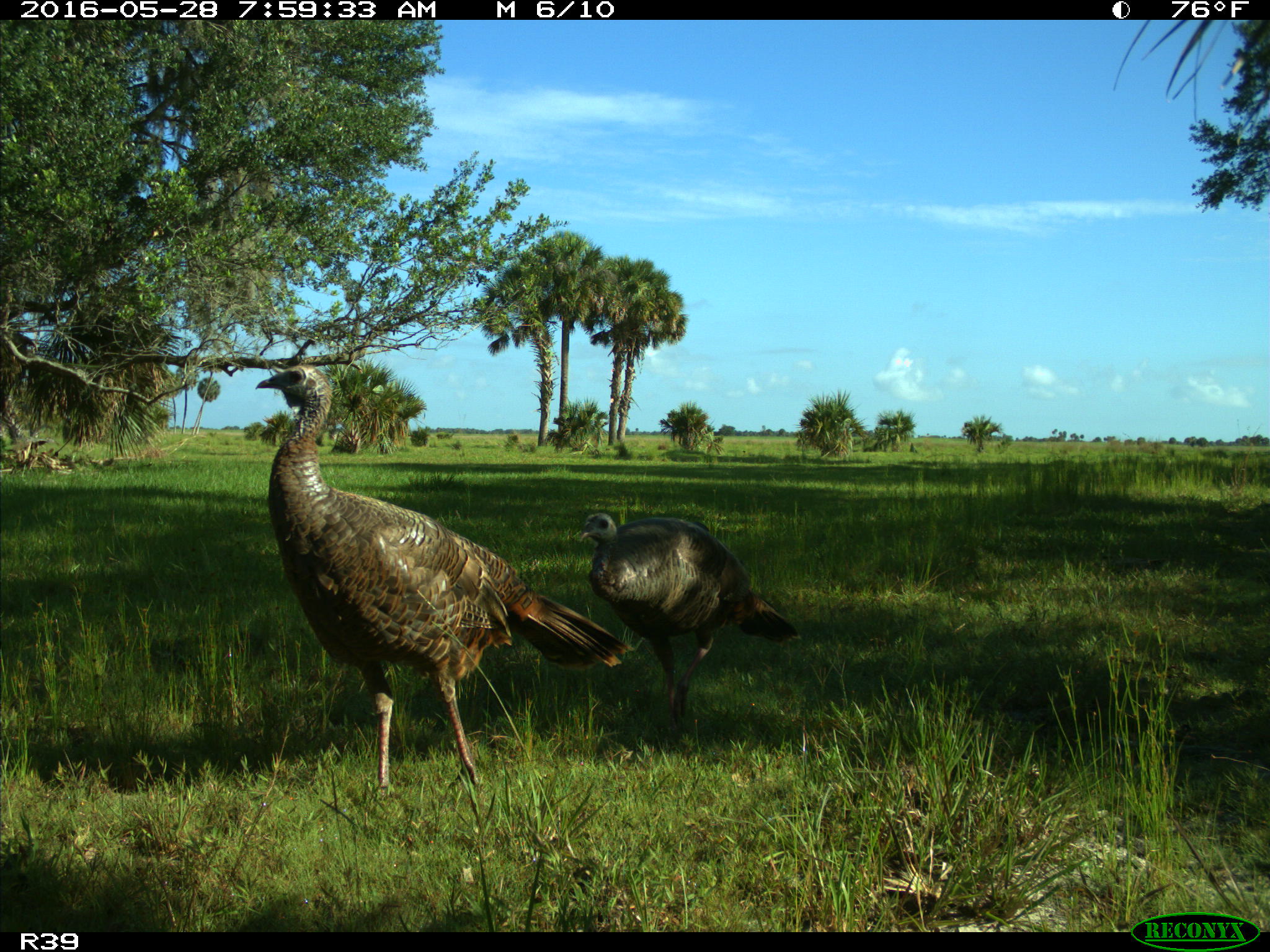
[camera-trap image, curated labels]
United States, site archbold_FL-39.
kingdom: Animalia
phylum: Chordata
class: Aves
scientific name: Aves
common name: birds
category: unidentified bird